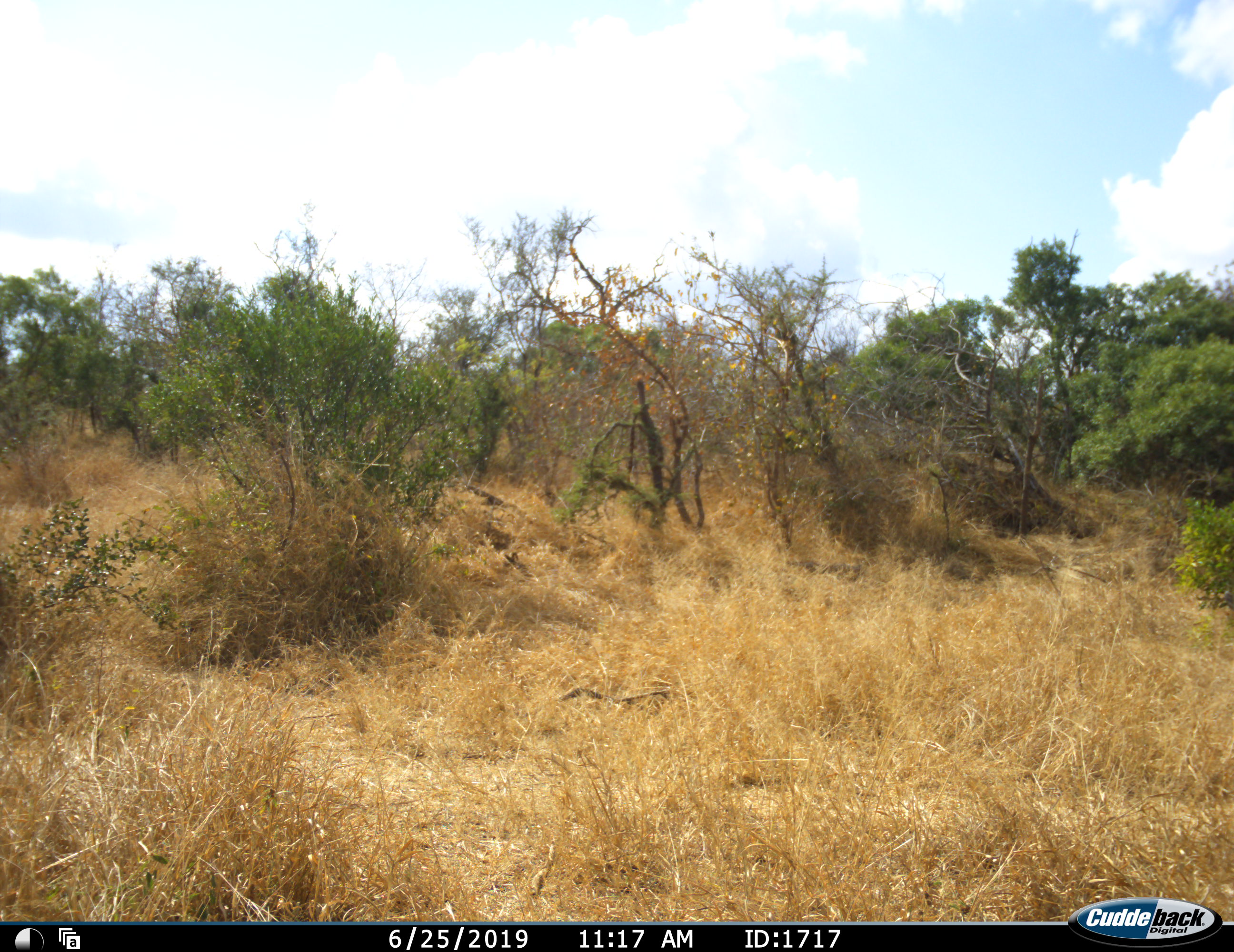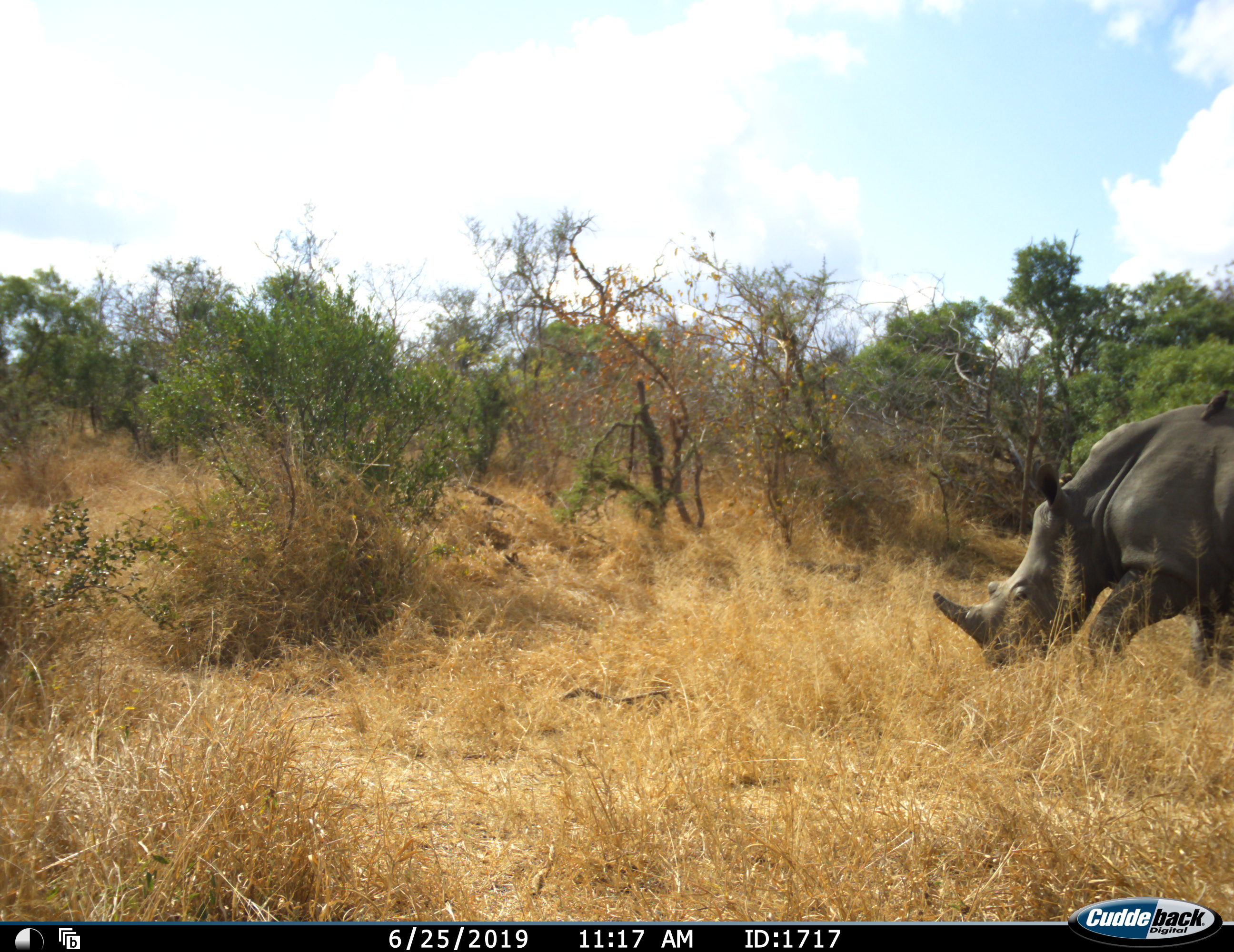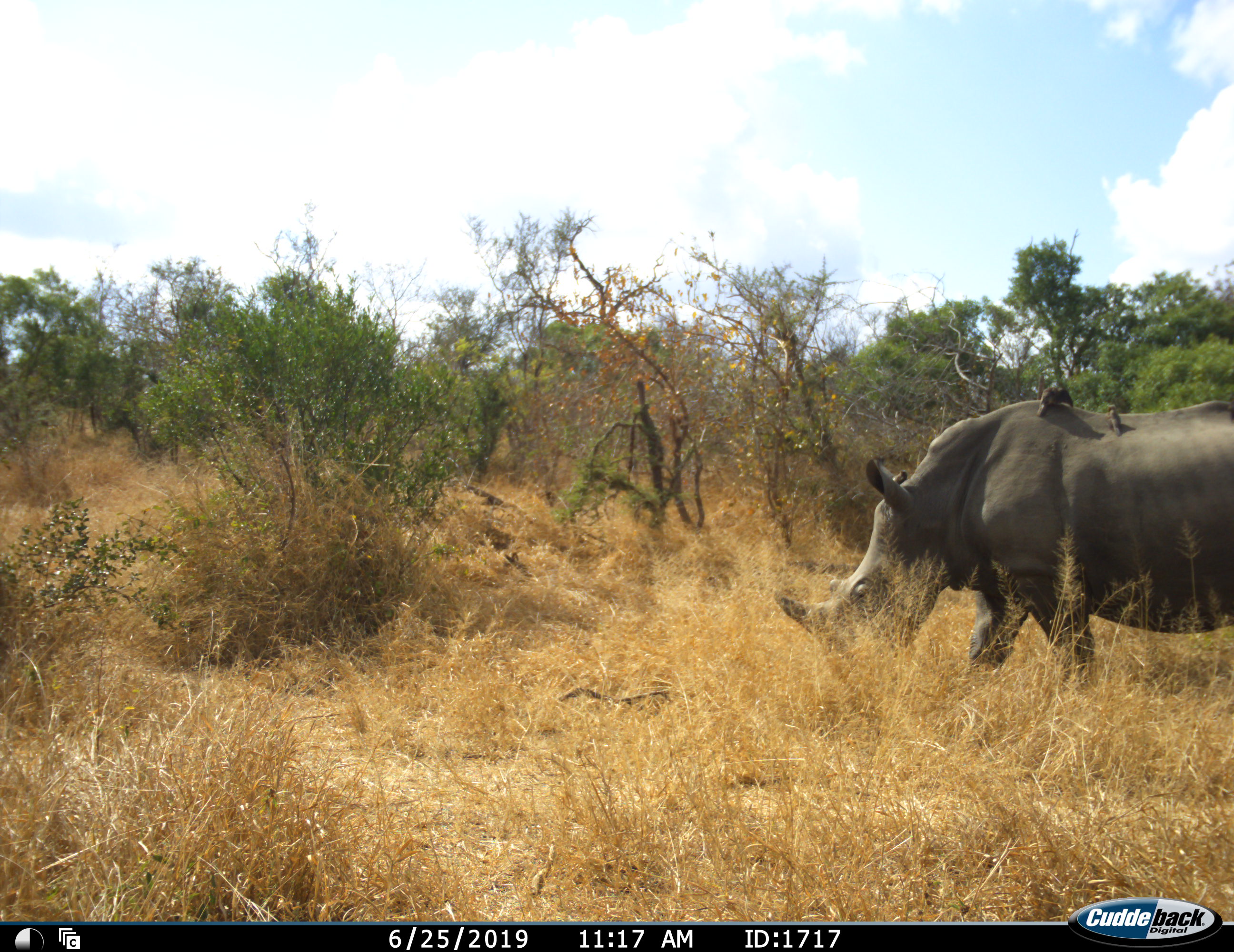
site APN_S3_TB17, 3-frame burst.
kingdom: Animalia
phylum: Chordata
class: Aves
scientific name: Aves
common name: bird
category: birdother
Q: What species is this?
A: Birdother (bird) (Aves).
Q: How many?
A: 3.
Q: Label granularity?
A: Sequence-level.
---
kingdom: Animalia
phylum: Chordata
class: Mammalia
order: Perissodactyla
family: Rhinocerotidae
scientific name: Rhinocerotidae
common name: unknown rhinoceros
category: rhinocerosunknown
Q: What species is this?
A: Rhinocerosunknown (unknown rhinoceros) (Rhinocerotidae).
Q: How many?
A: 1.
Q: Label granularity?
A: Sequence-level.